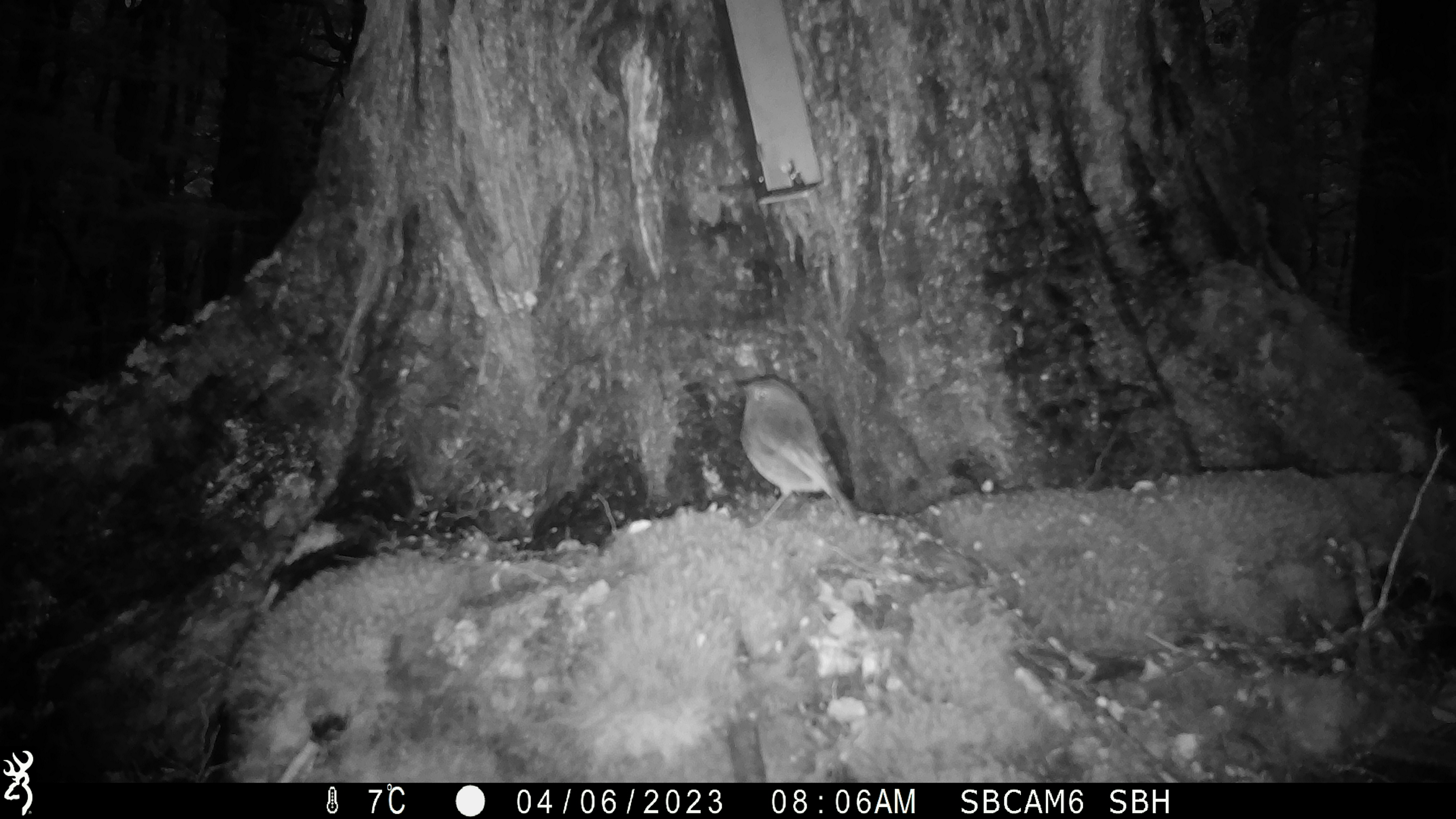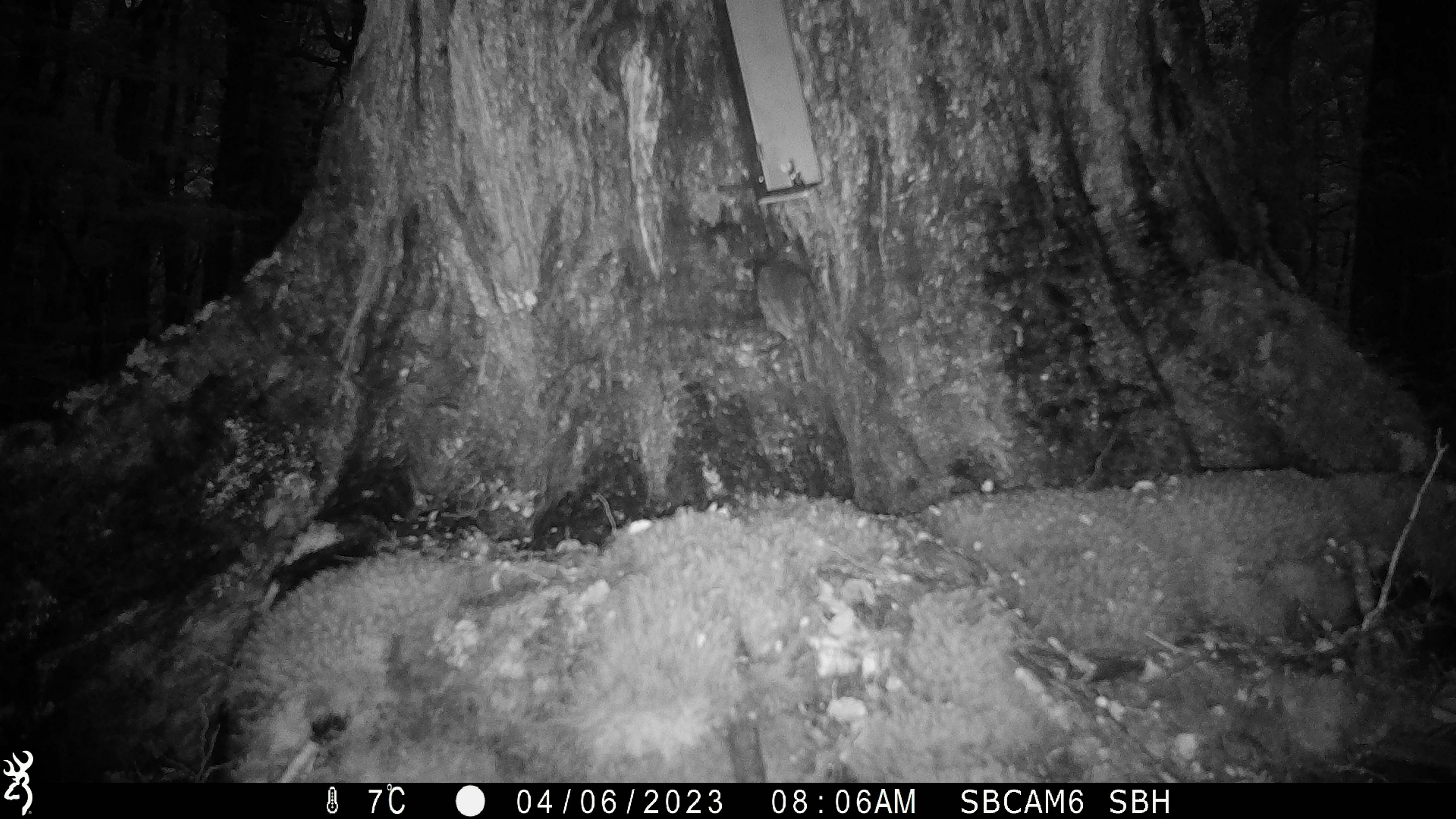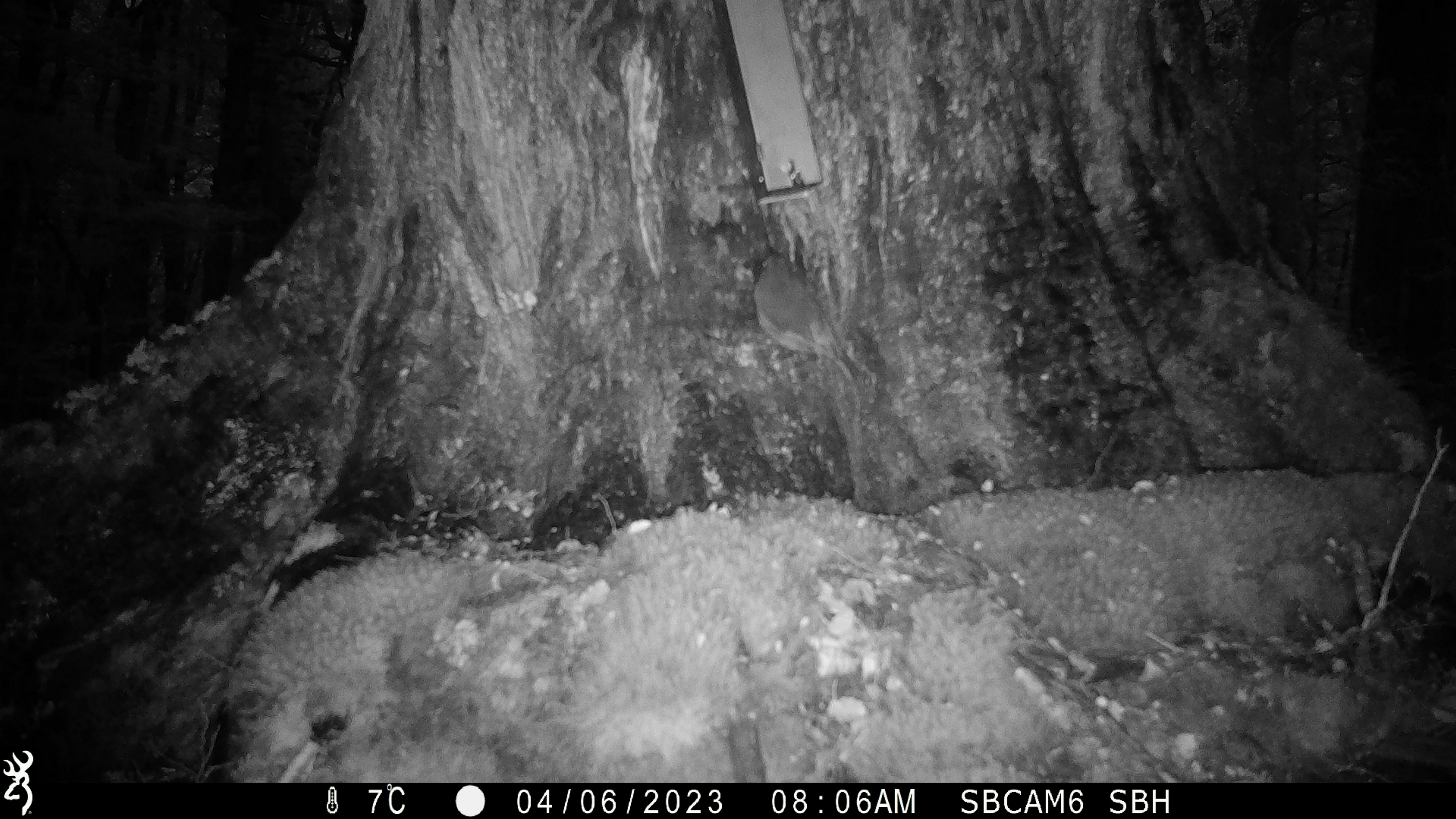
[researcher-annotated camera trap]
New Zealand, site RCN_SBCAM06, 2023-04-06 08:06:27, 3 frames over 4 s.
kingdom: Animalia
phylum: Chordata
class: Aves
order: Passeriformes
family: Petroicidae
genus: Petroica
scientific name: Petroica australis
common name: new zealand robin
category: robin